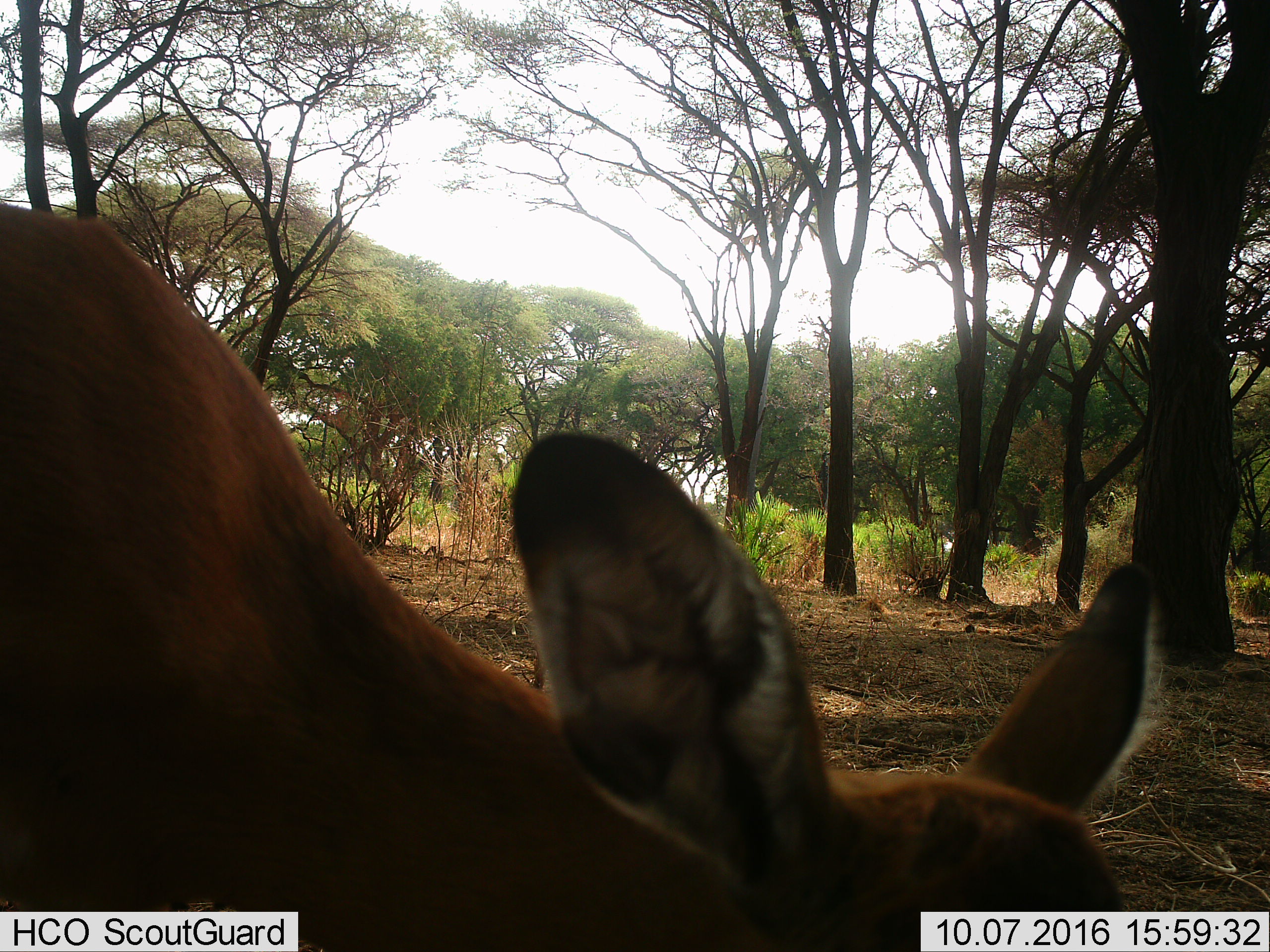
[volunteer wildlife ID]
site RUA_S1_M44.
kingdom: Animalia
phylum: Chordata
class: Mammalia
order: Artiodactyla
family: Bovidae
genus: Aepyceros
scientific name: Aepyceros melampus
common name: impala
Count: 1.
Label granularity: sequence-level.